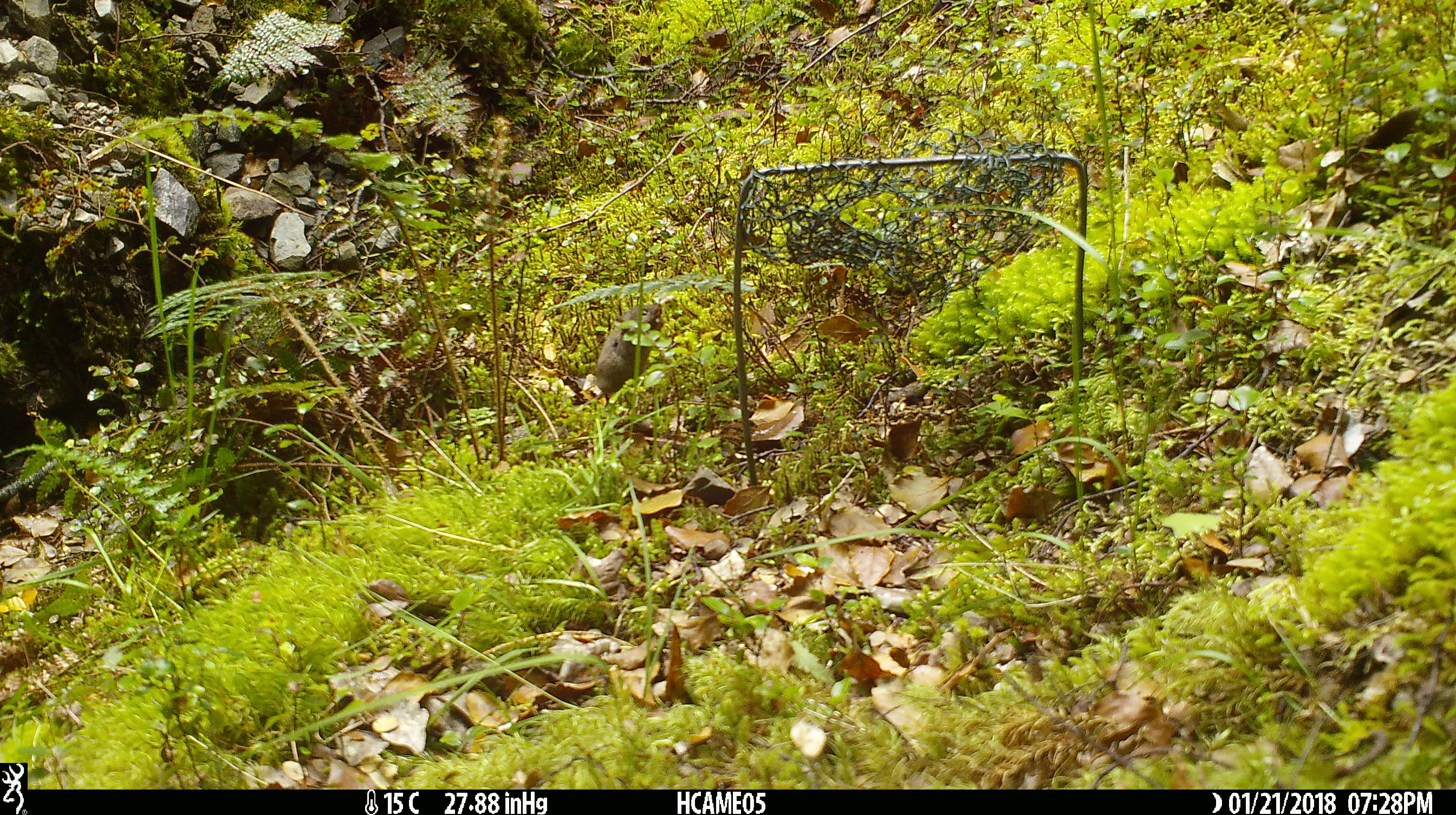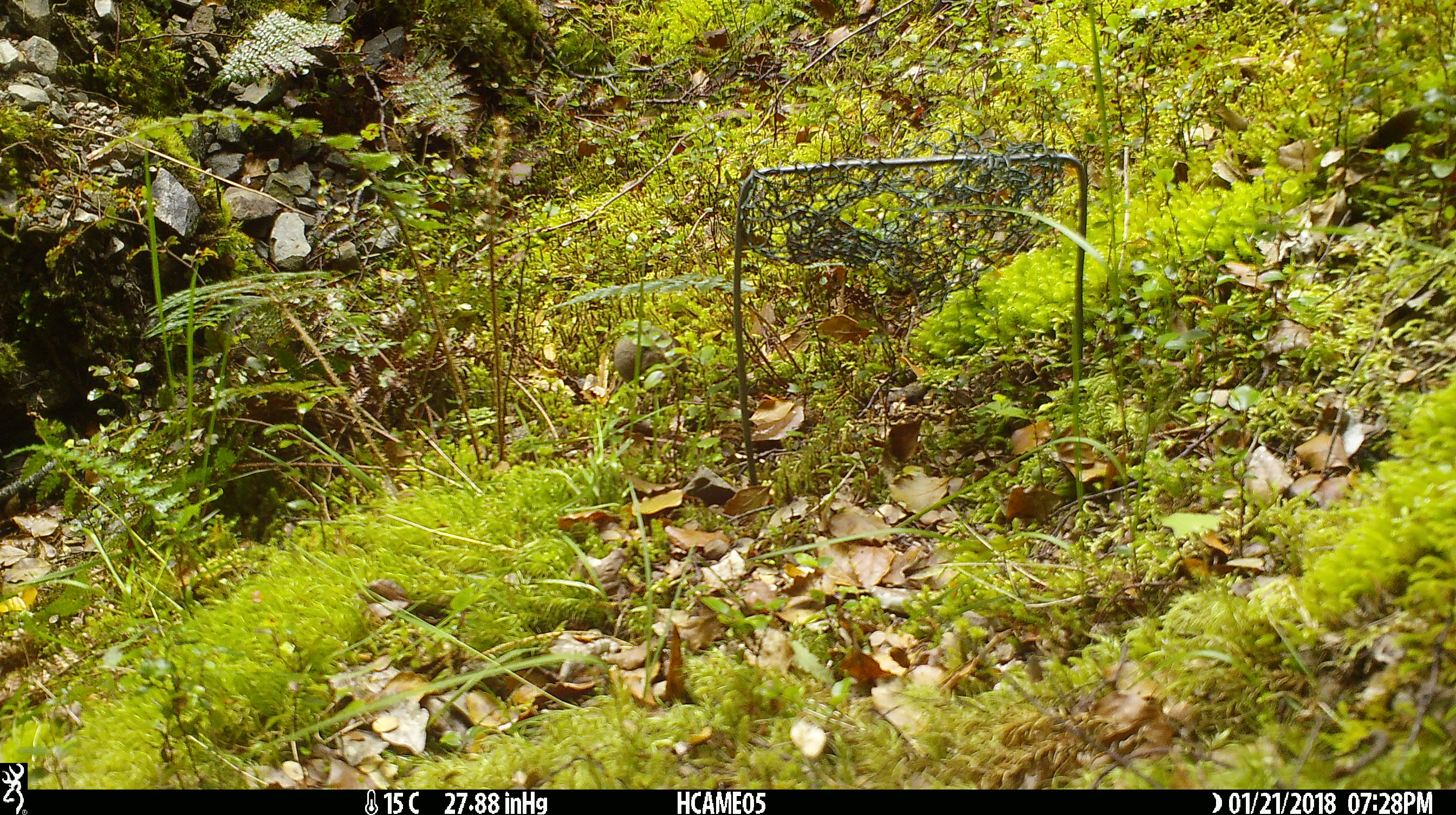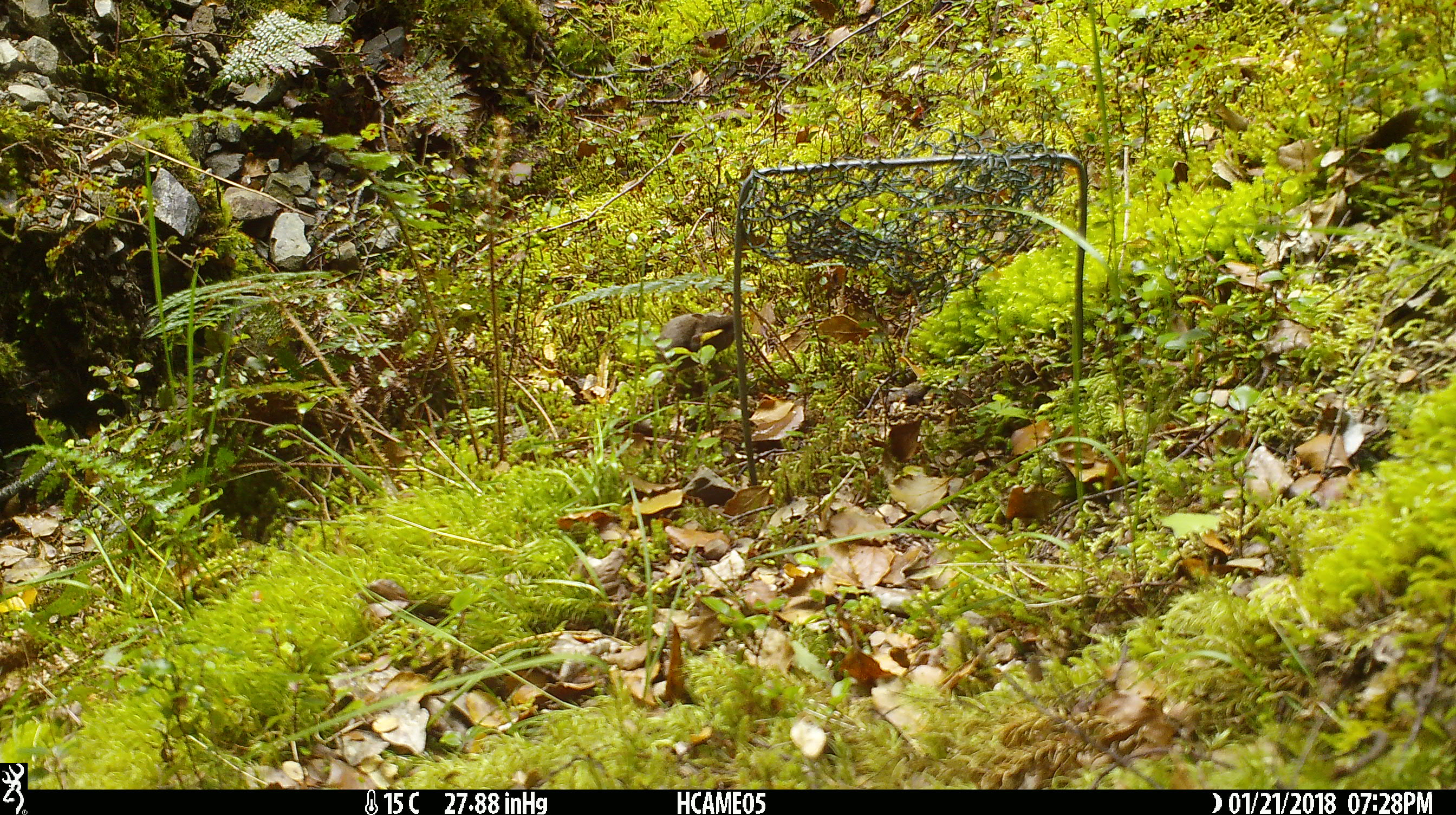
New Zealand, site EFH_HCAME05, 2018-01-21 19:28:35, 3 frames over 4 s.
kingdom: Animalia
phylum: Chordata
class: Mammalia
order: Rodentia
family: Muridae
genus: Mus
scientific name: Mus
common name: mouse